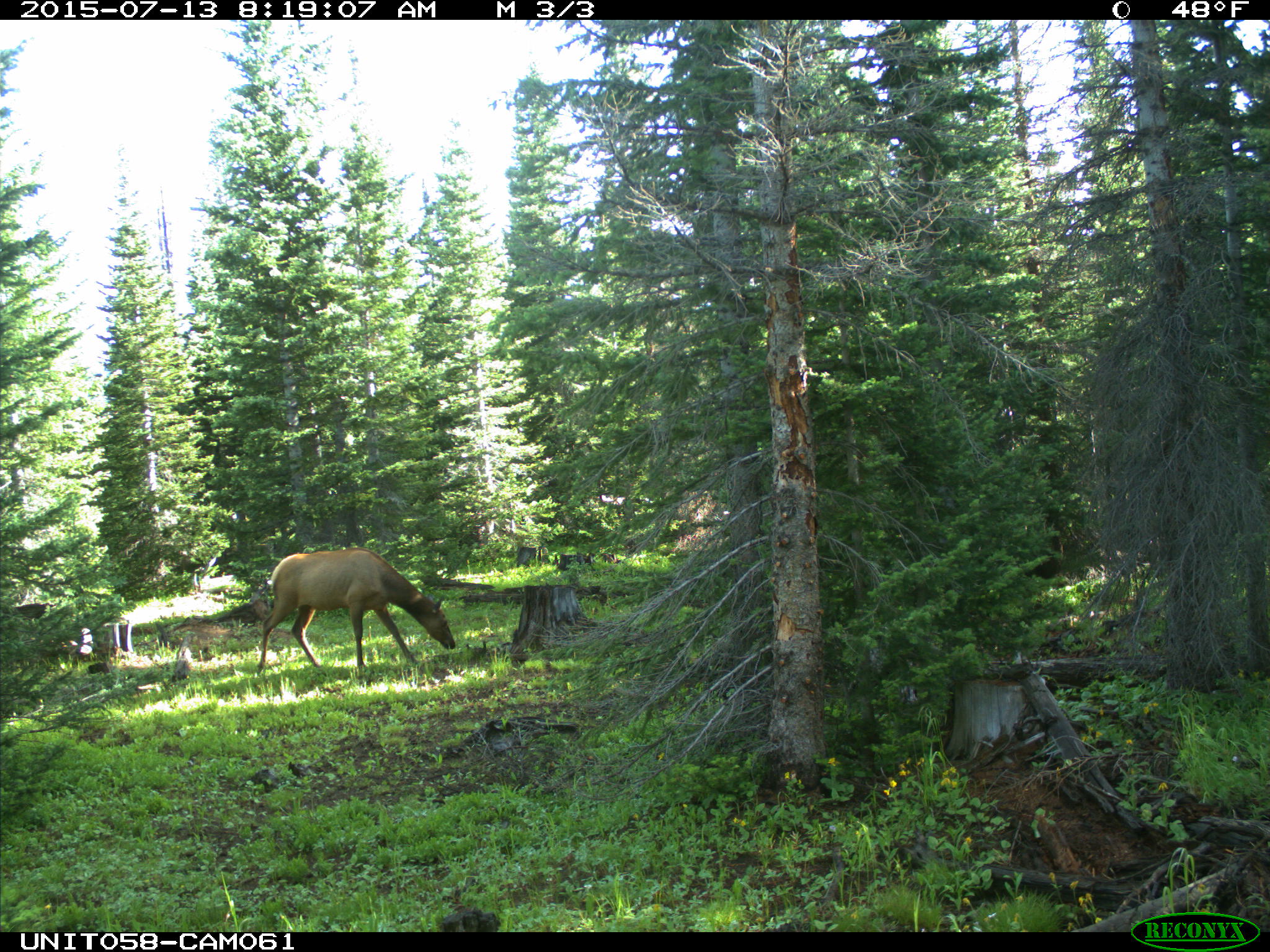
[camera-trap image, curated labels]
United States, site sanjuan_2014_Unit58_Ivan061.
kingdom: Animalia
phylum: Chordata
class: Mammalia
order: Artiodactyla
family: Cervidae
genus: Cervus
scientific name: Cervus elaphus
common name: red deer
Cervus elaphus (red deer).